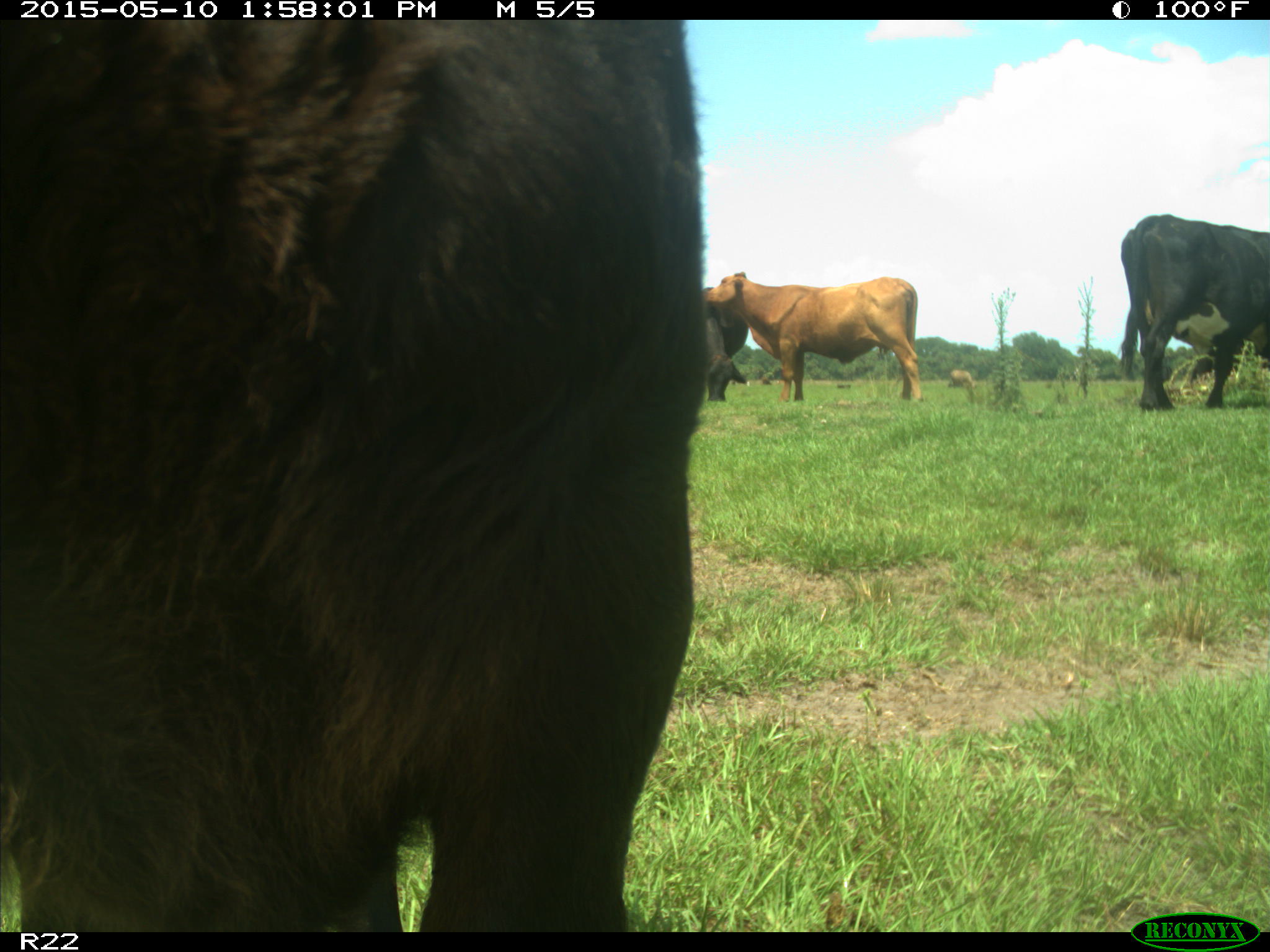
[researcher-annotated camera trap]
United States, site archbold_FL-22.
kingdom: Animalia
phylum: Chordata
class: Mammalia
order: Artiodactyla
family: Bovidae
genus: Bos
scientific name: Bos taurus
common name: domestic cow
Bos taurus (domestic cow).